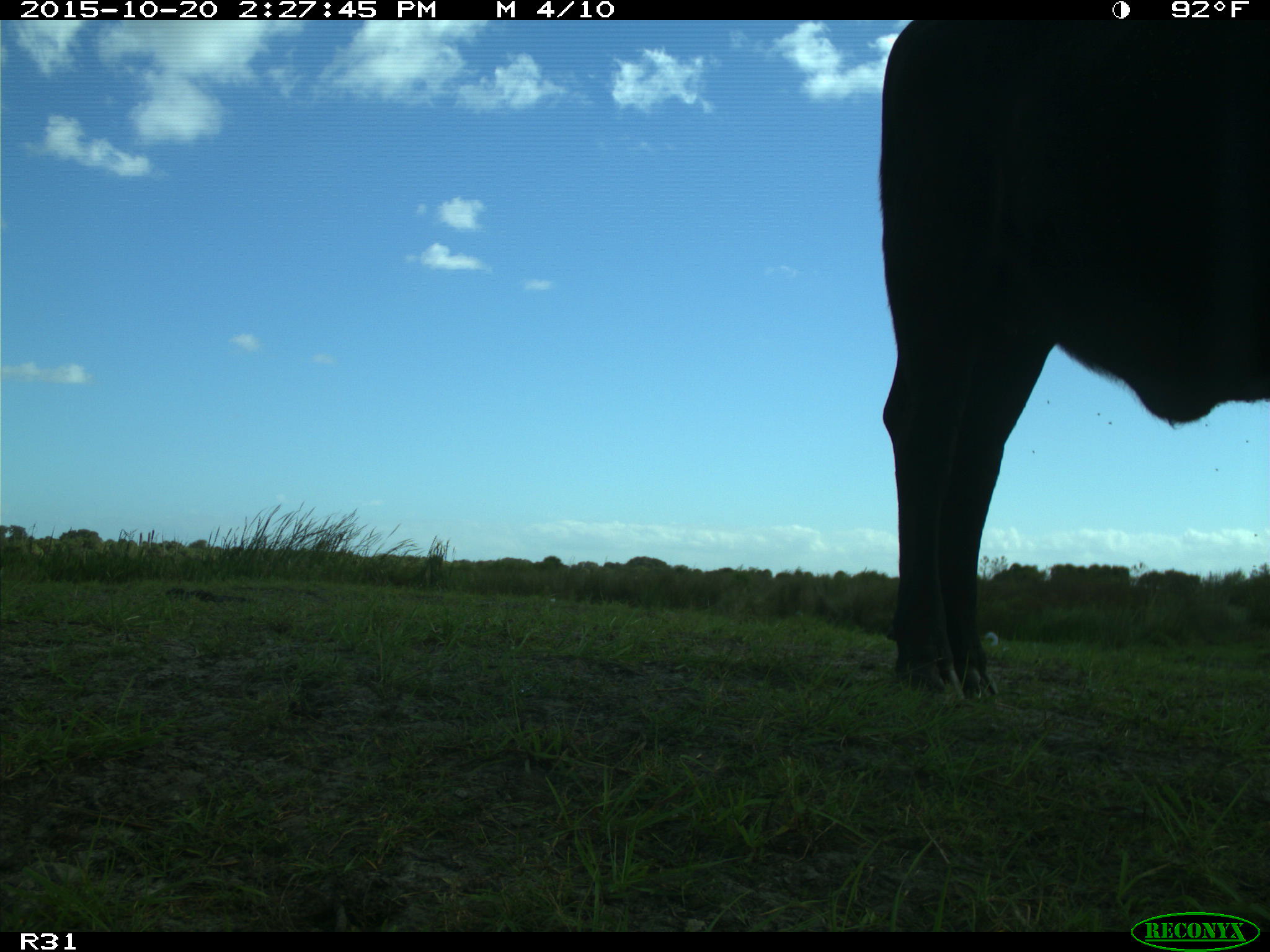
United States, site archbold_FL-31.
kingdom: Animalia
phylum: Chordata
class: Mammalia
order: Artiodactyla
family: Bovidae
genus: Bos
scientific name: Bos taurus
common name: domestic cow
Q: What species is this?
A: Bos taurus (domestic cow).